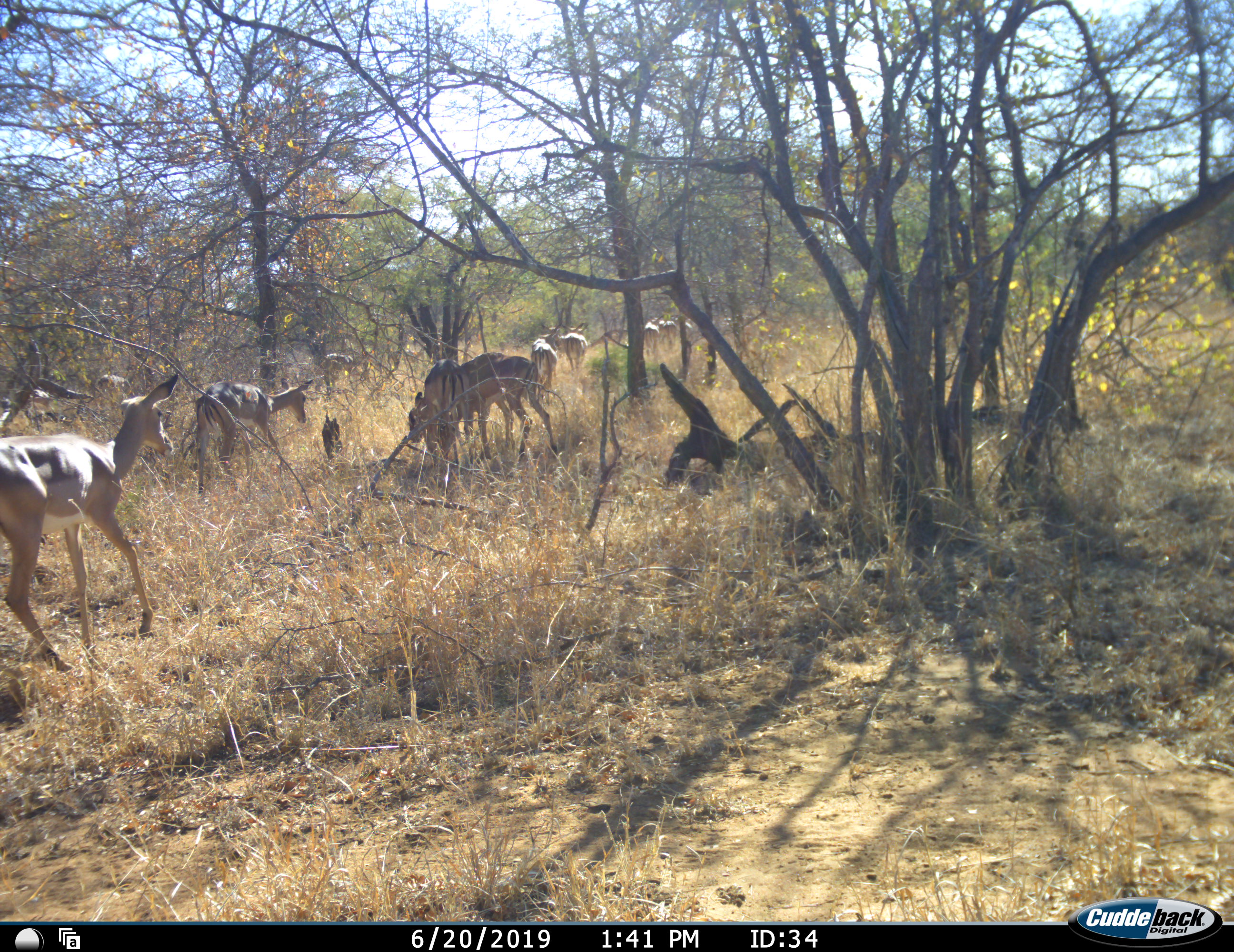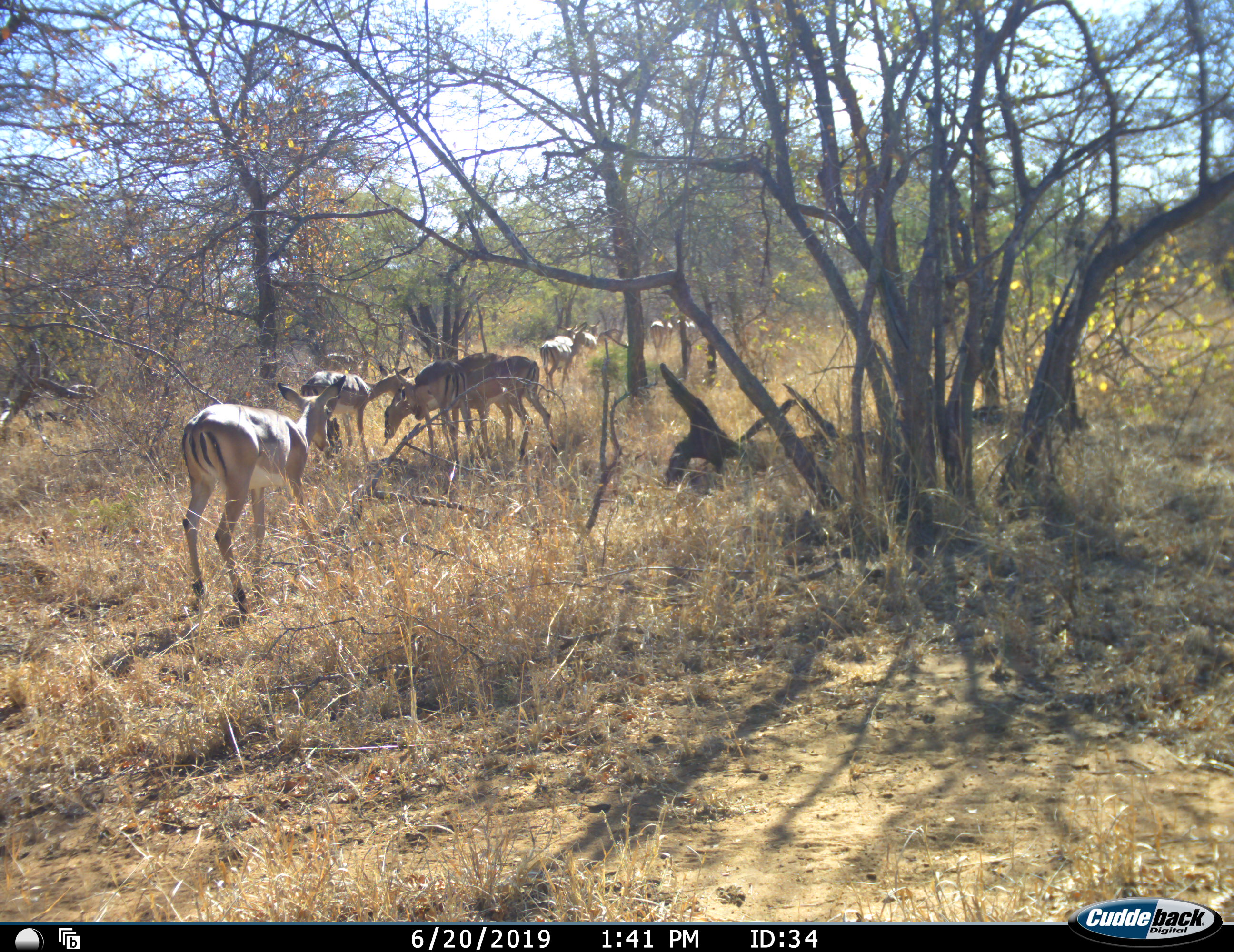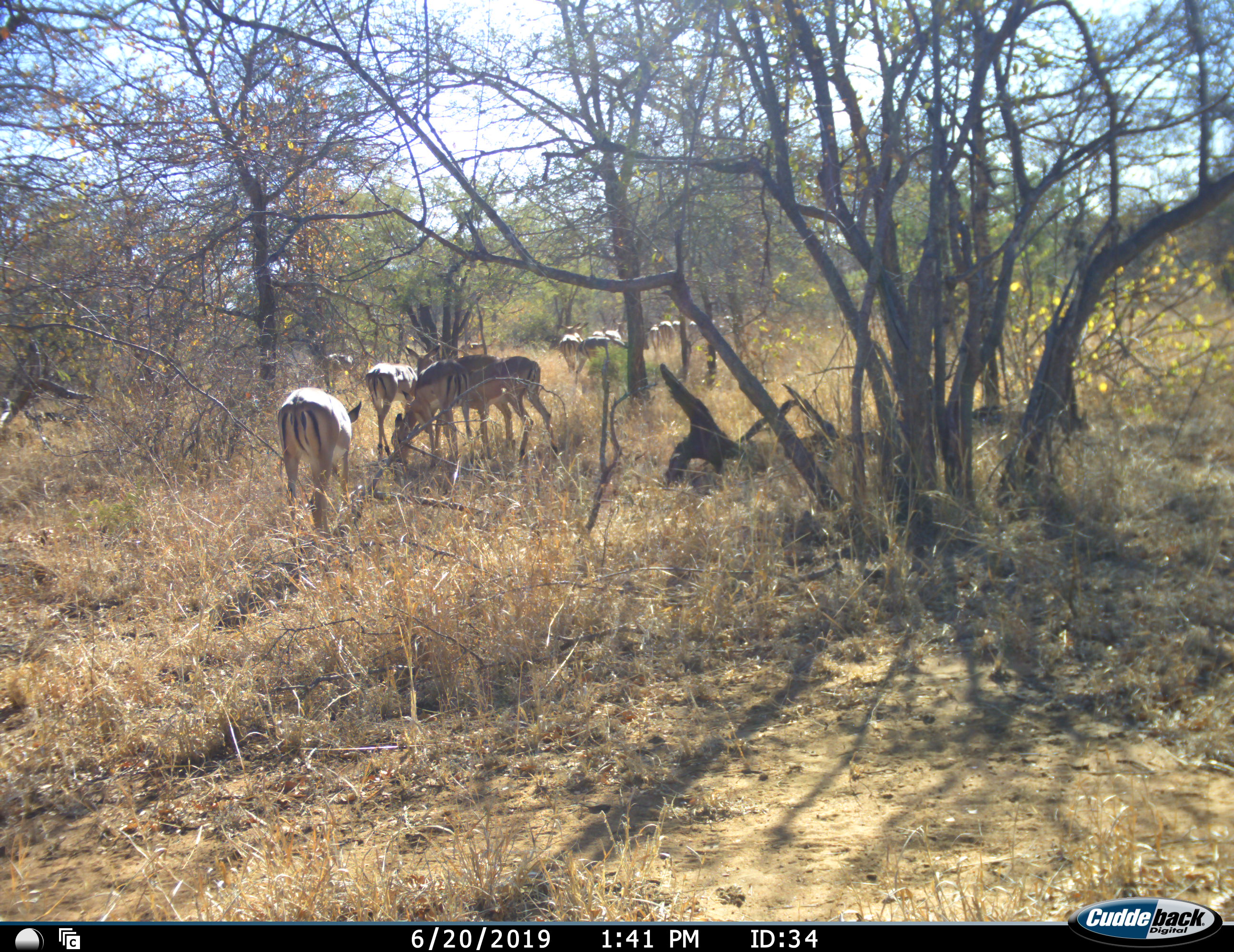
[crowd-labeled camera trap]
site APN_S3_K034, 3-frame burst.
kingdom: Animalia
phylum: Chordata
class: Mammalia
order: Artiodactyla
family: Bovidae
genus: Aepyceros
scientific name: Aepyceros melampus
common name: impala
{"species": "impala (Aepyceros melampus)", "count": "11-50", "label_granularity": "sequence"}